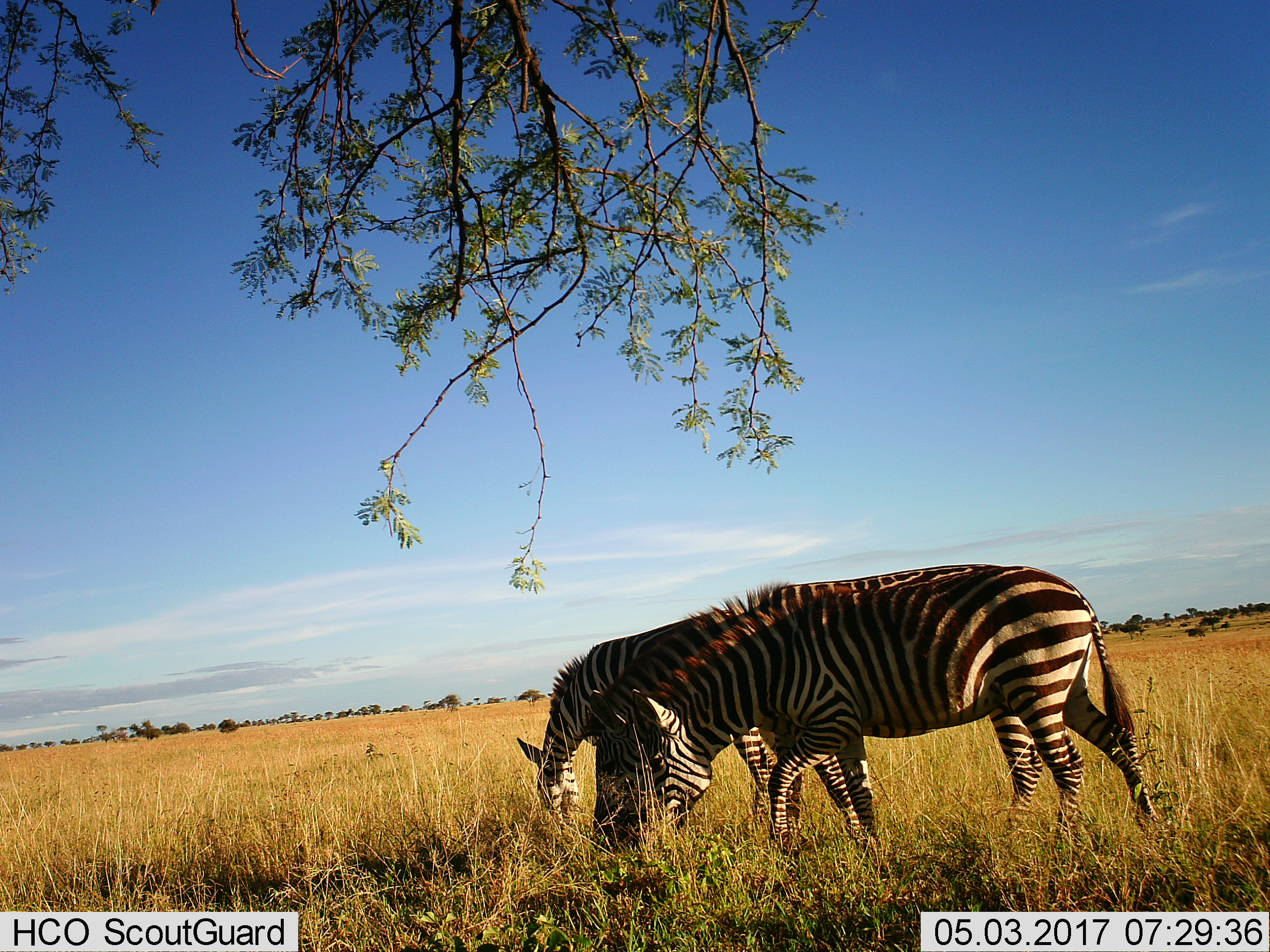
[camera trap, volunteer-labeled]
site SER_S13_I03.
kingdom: Animalia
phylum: Chordata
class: Mammalia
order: Perissodactyla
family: Equidae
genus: Equus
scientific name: Equus quagga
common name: plains zebra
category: zebraplains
Zebraplains (plains zebra) (Equus quagga), count 2. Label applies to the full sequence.